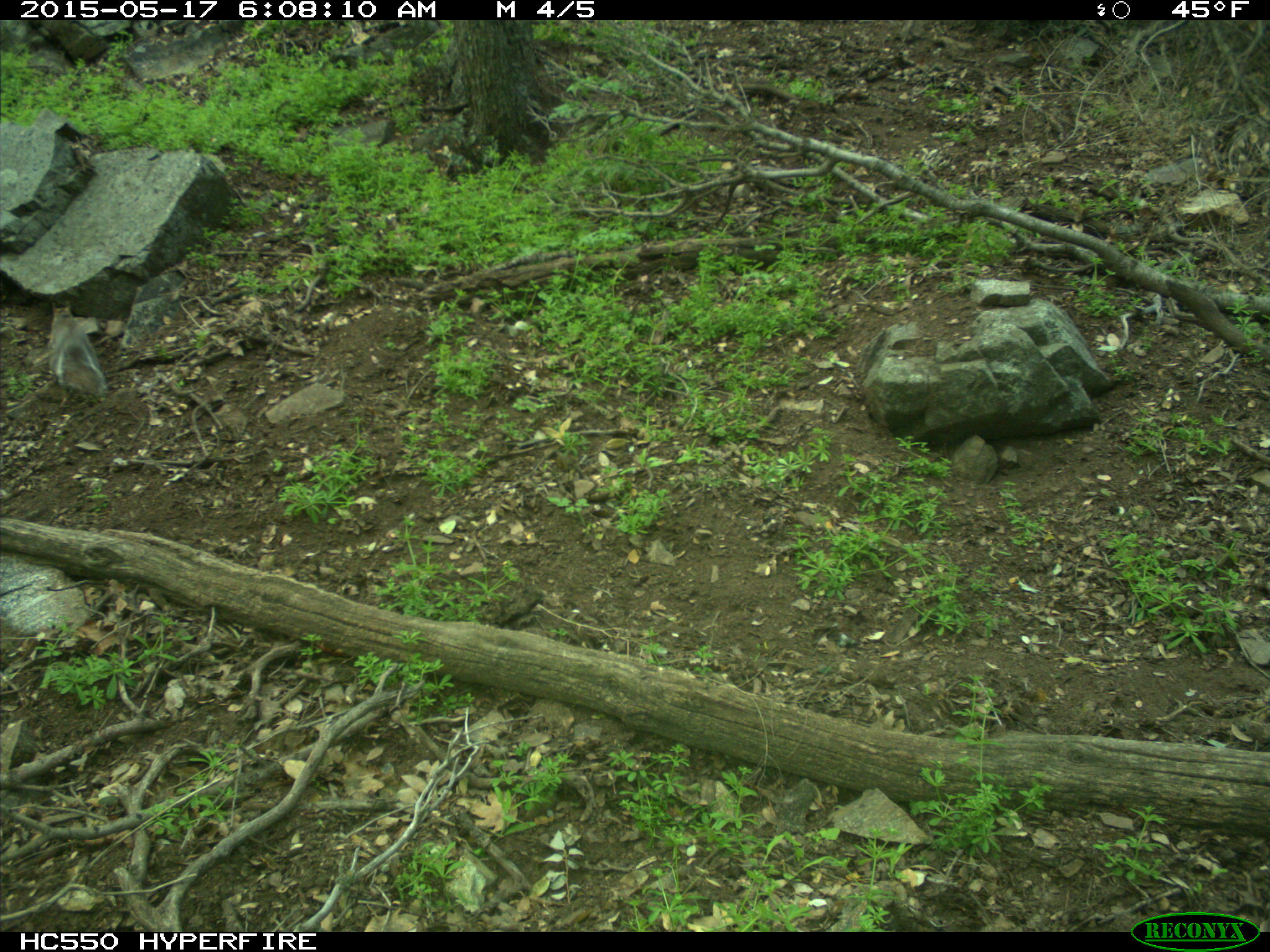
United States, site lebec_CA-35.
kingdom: Animalia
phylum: Chordata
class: Mammalia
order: Rodentia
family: Sciuridae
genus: Sciurus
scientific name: Sciurus carolinensis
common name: eastern gray squirrel